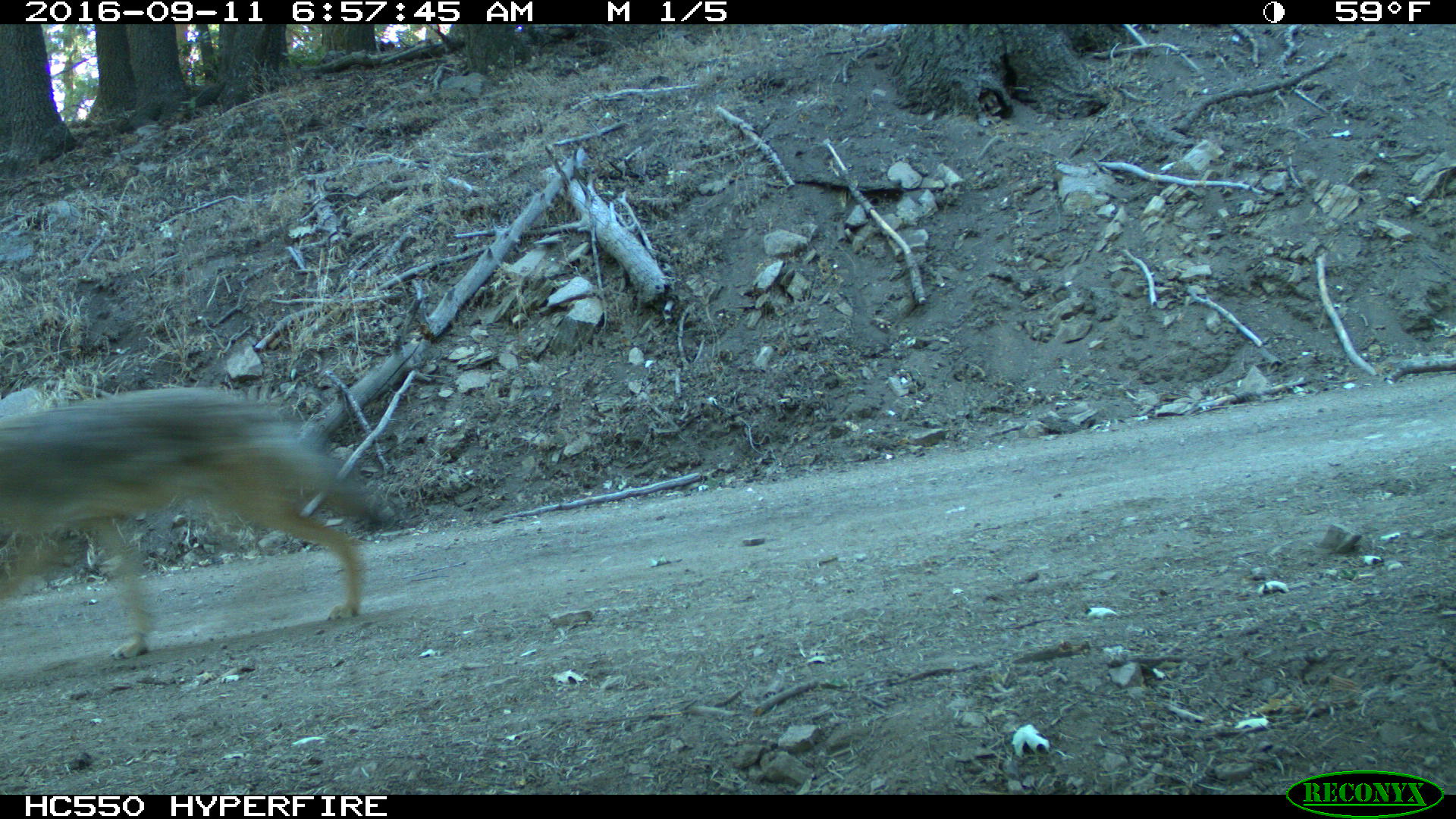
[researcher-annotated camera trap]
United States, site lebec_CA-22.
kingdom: Animalia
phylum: Chordata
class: Mammalia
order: Carnivora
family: Canidae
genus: Canis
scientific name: Canis latrans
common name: coyote